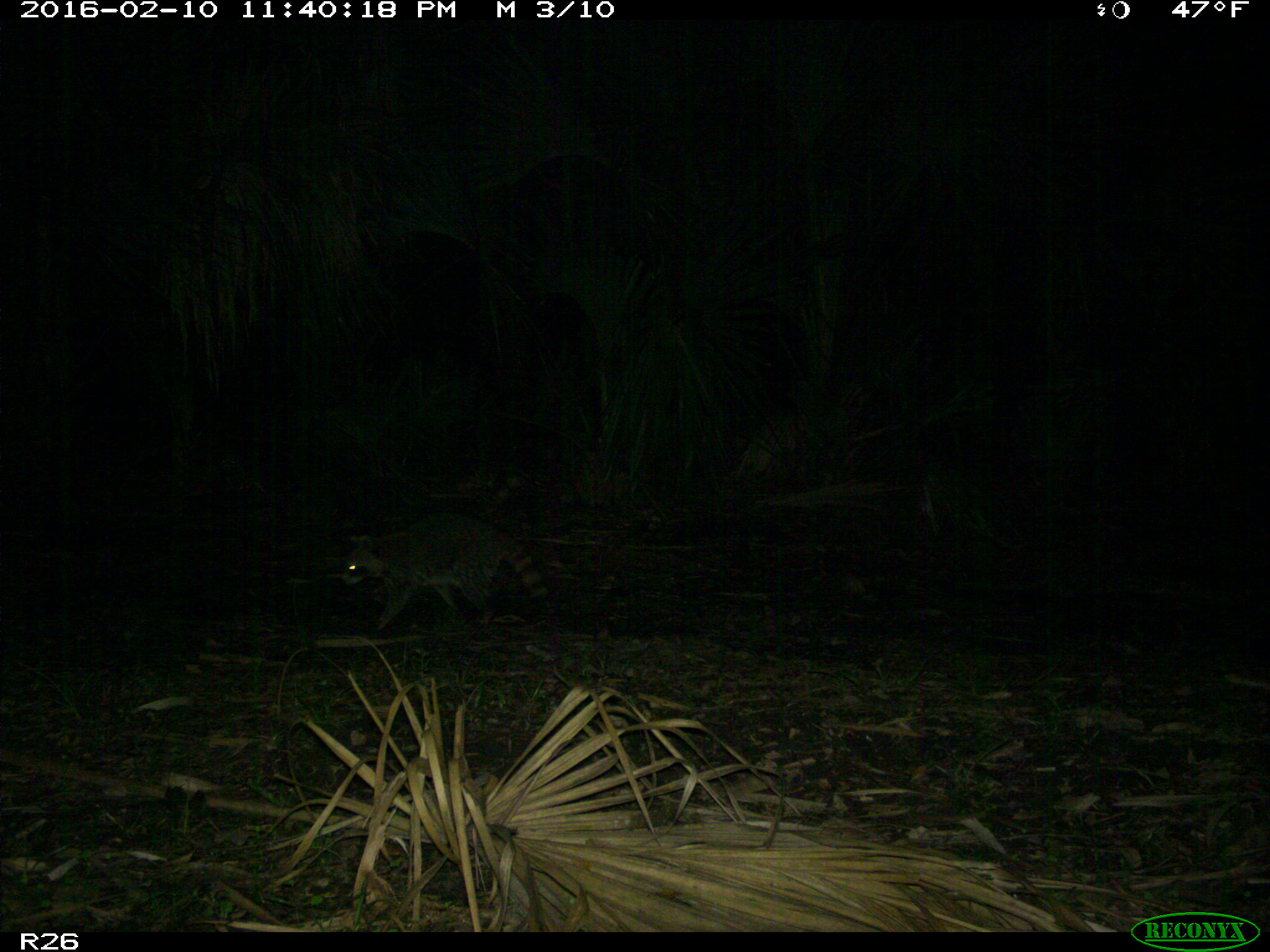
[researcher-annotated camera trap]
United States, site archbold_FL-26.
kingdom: Animalia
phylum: Chordata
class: Mammalia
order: Carnivora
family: Procyonidae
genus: Procyon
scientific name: Procyon lotor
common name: common raccoon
Procyon lotor (common raccoon).